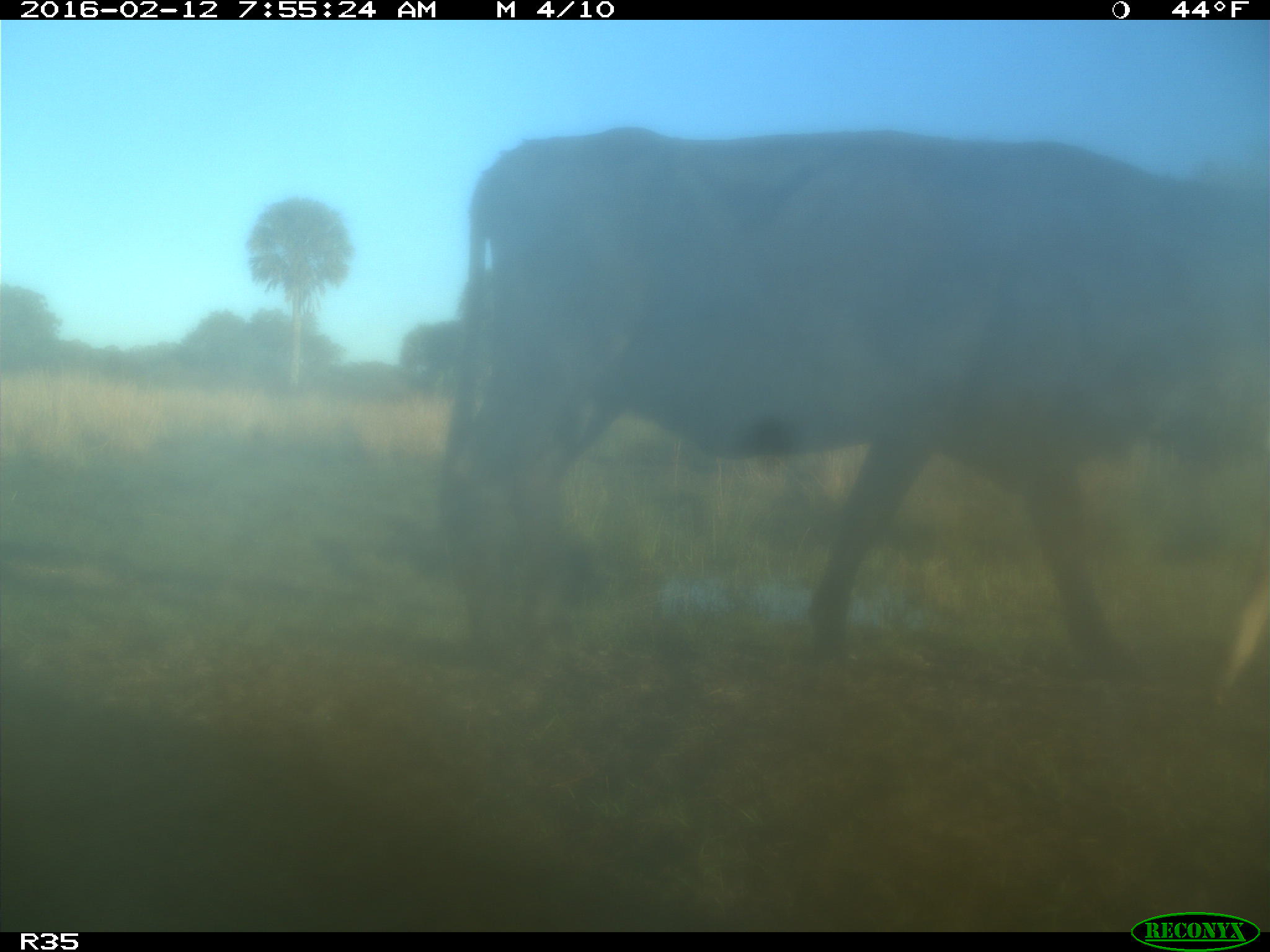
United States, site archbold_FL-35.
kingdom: Animalia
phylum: Chordata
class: Mammalia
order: Artiodactyla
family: Bovidae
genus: Bos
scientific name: Bos taurus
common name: domestic cow